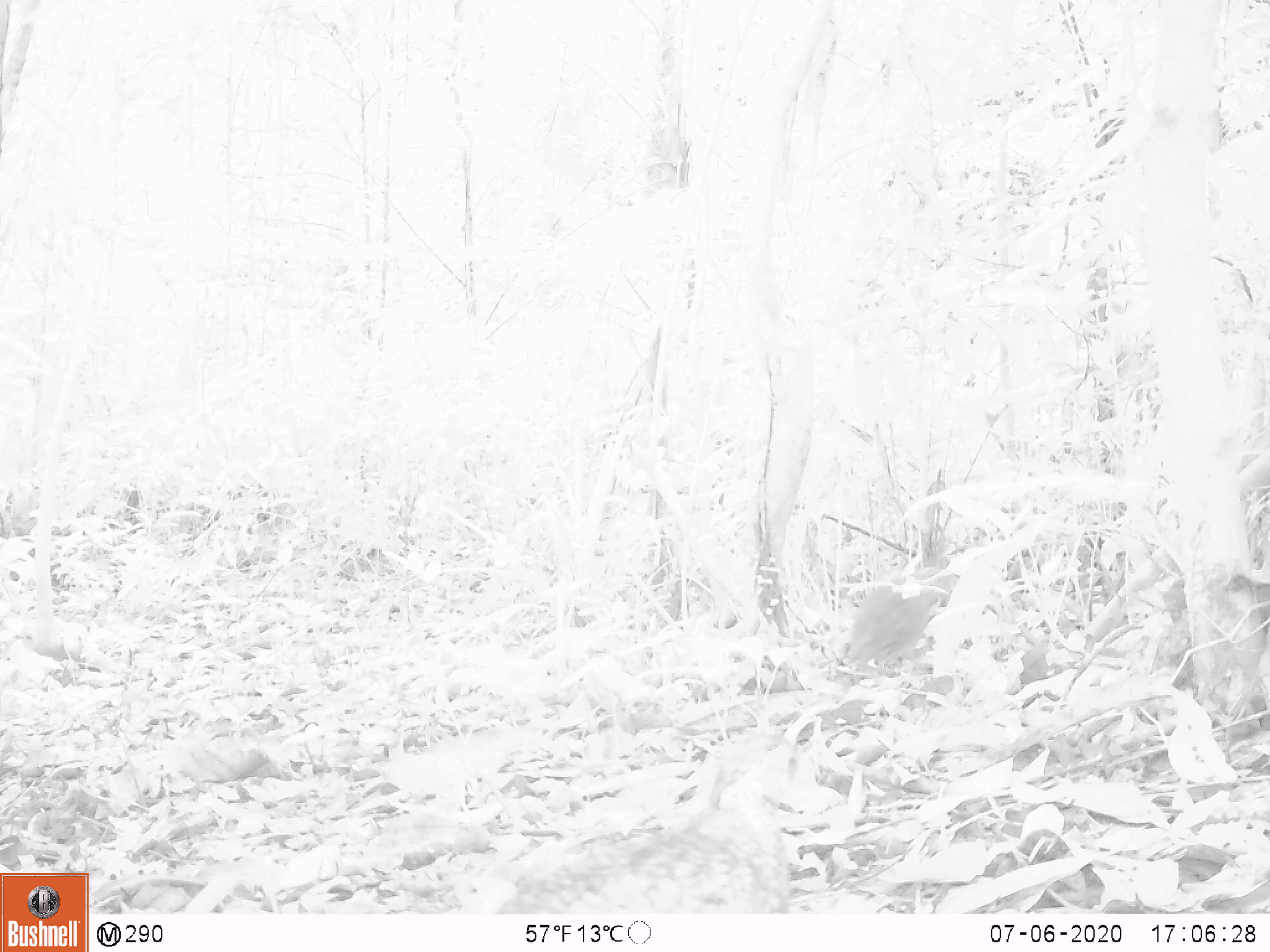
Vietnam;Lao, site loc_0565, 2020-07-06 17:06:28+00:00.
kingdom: Animalia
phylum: Chordata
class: Aves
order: Galliformes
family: Phasianidae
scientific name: Phasianidae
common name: partridge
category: unidentified partridge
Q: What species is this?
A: Unidentified partridge (partridge) (Phasianidae).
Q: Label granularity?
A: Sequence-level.